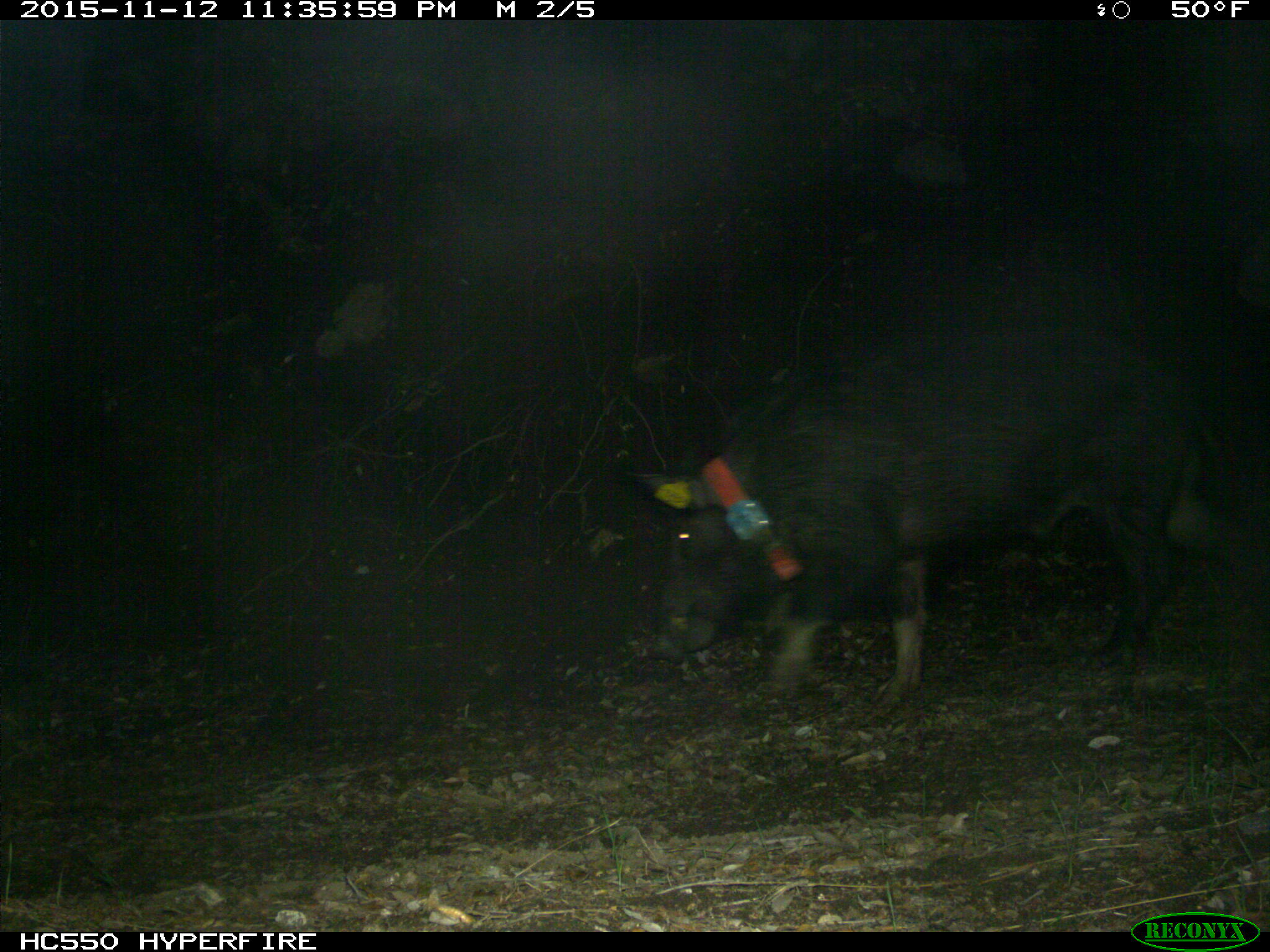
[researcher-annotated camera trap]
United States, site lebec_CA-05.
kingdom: Animalia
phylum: Chordata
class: Mammalia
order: Artiodactyla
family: Suidae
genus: Sus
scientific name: Sus scrofa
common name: wild boar